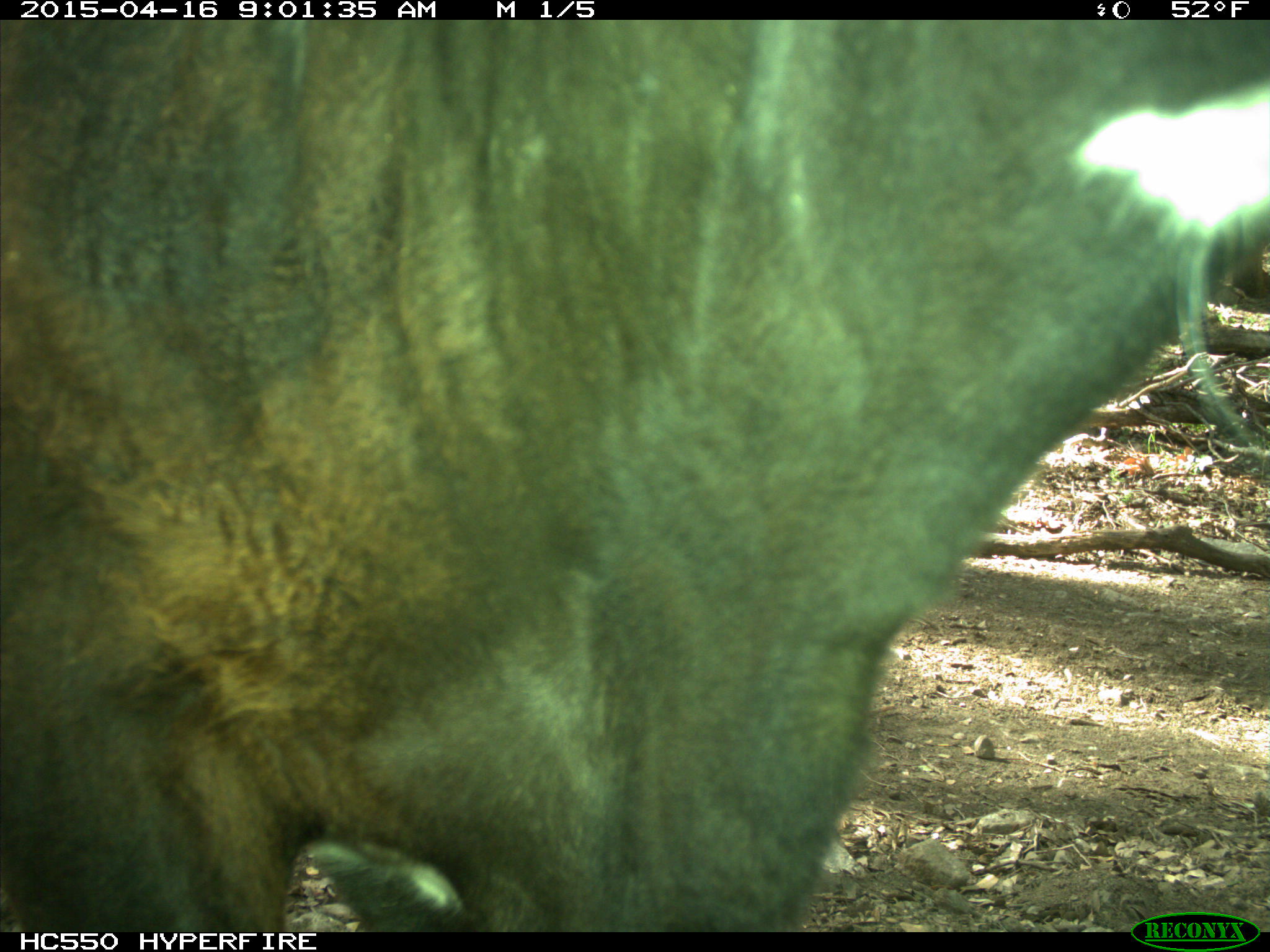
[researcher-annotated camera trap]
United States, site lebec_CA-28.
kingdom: Animalia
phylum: Chordata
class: Mammalia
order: Artiodactyla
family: Bovidae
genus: Bos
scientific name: Bos taurus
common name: domestic cow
Bos taurus (domestic cow).